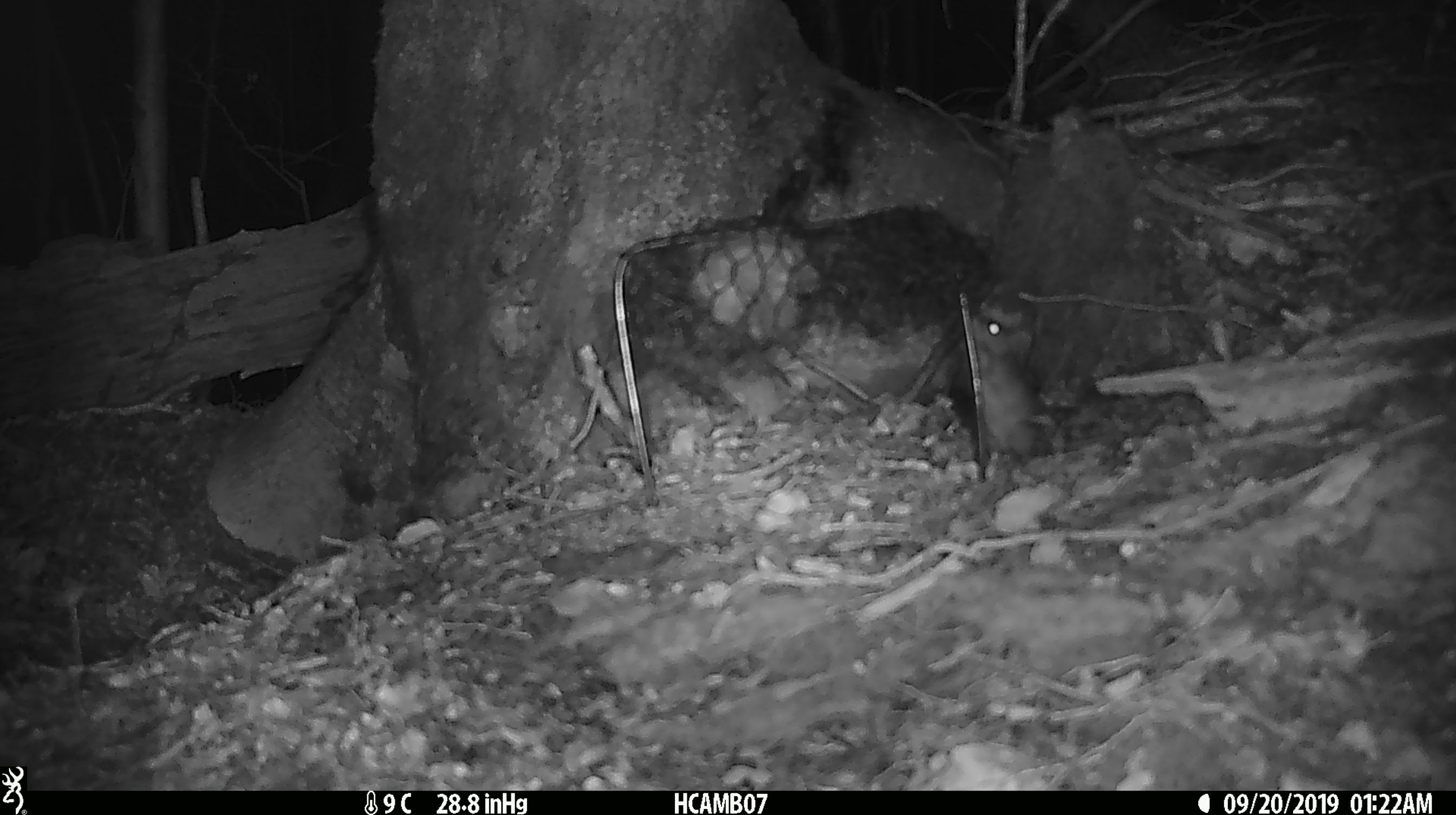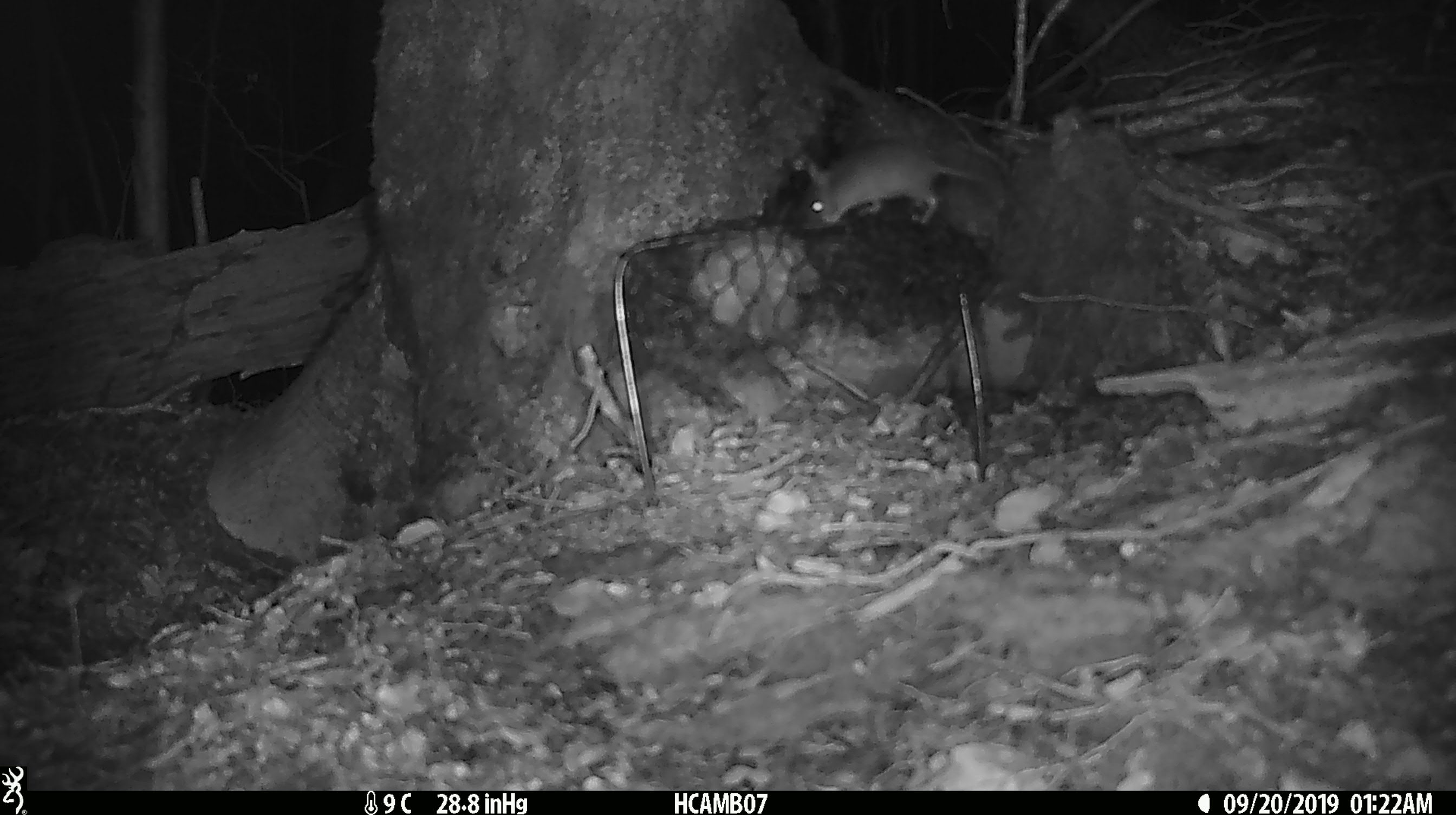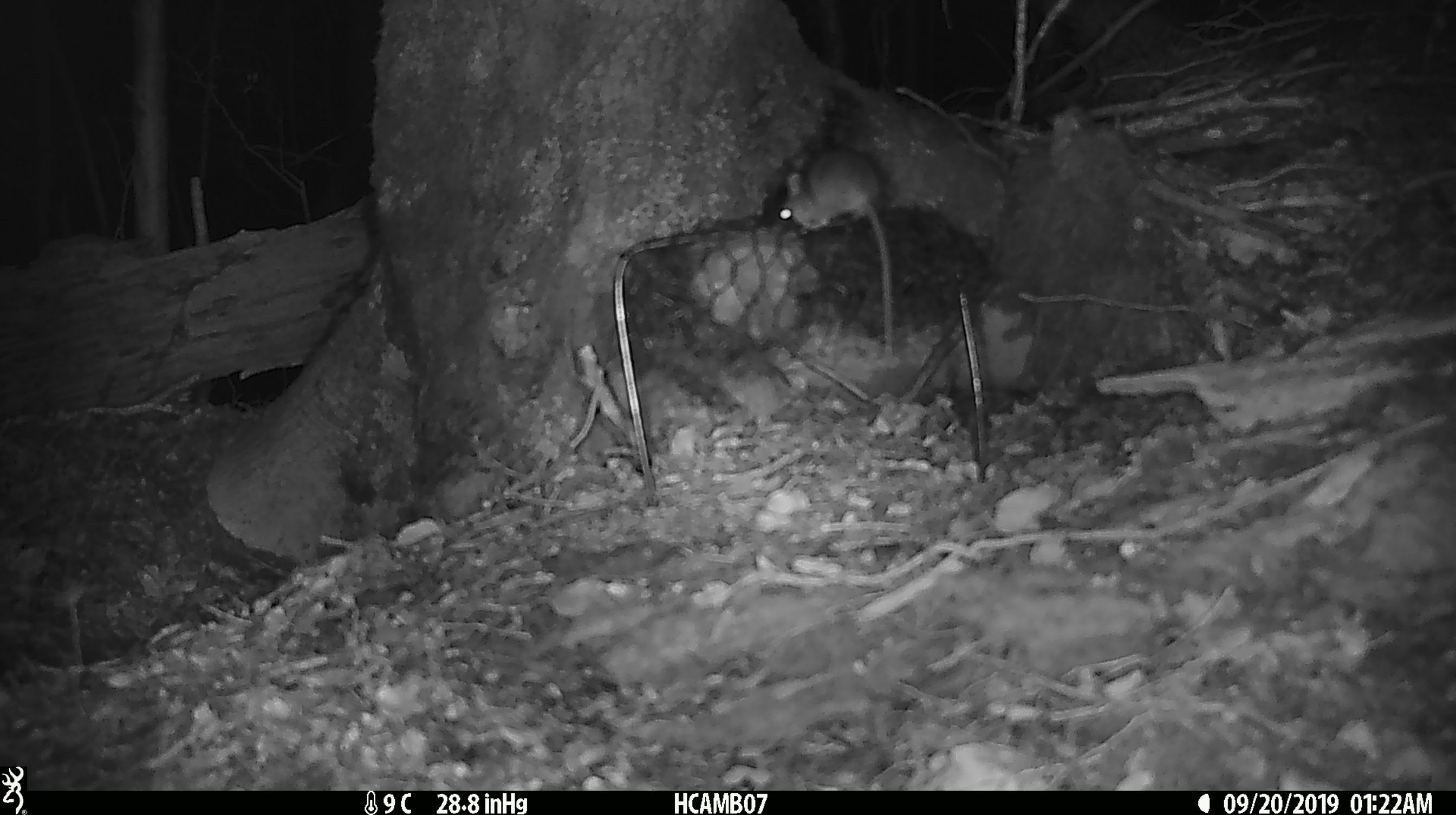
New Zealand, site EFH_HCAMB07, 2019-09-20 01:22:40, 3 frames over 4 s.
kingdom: Animalia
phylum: Chordata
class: Mammalia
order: Rodentia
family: Muridae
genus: Mus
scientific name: Mus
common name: mouse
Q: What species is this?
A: Mouse (Mus).